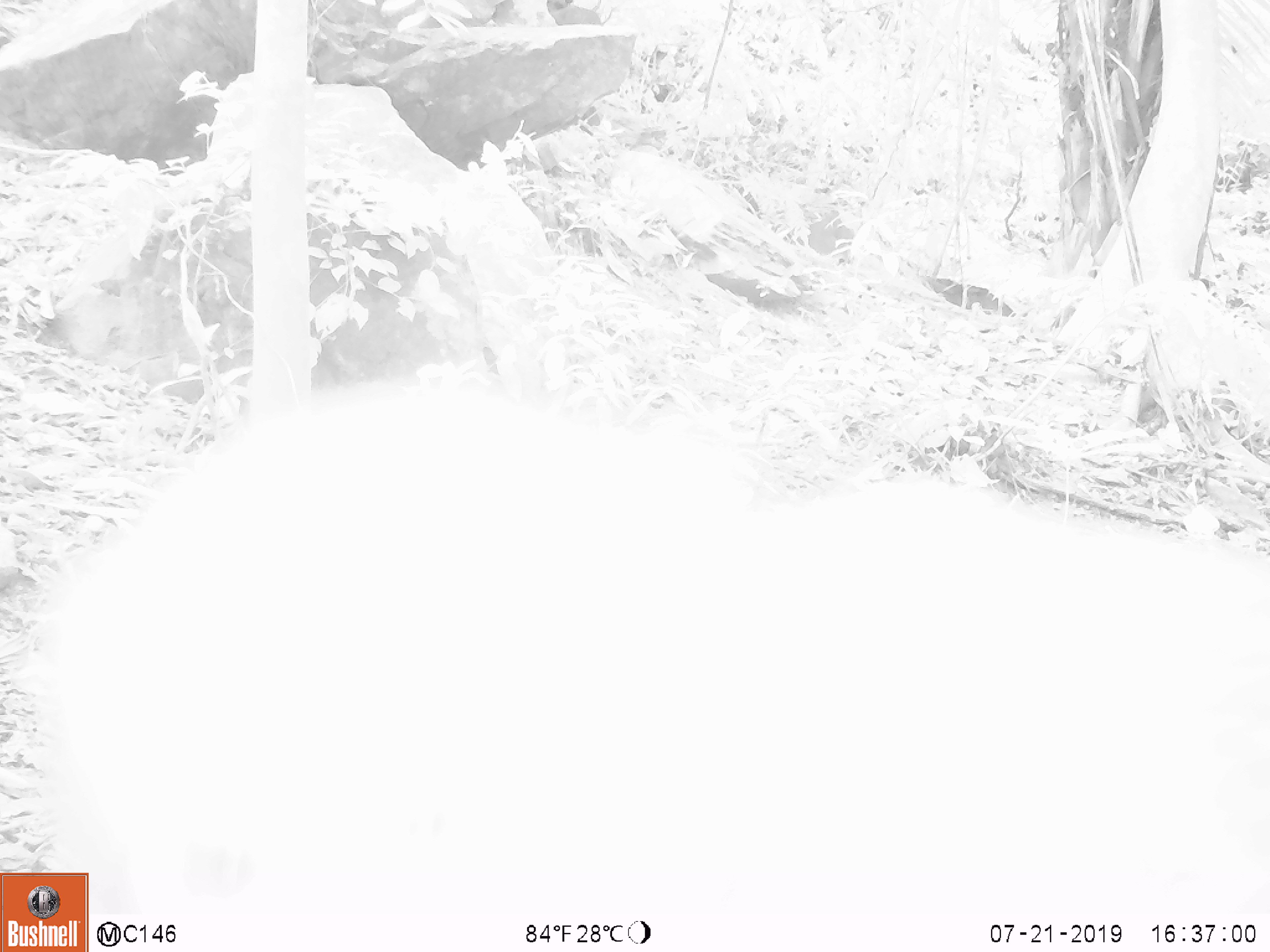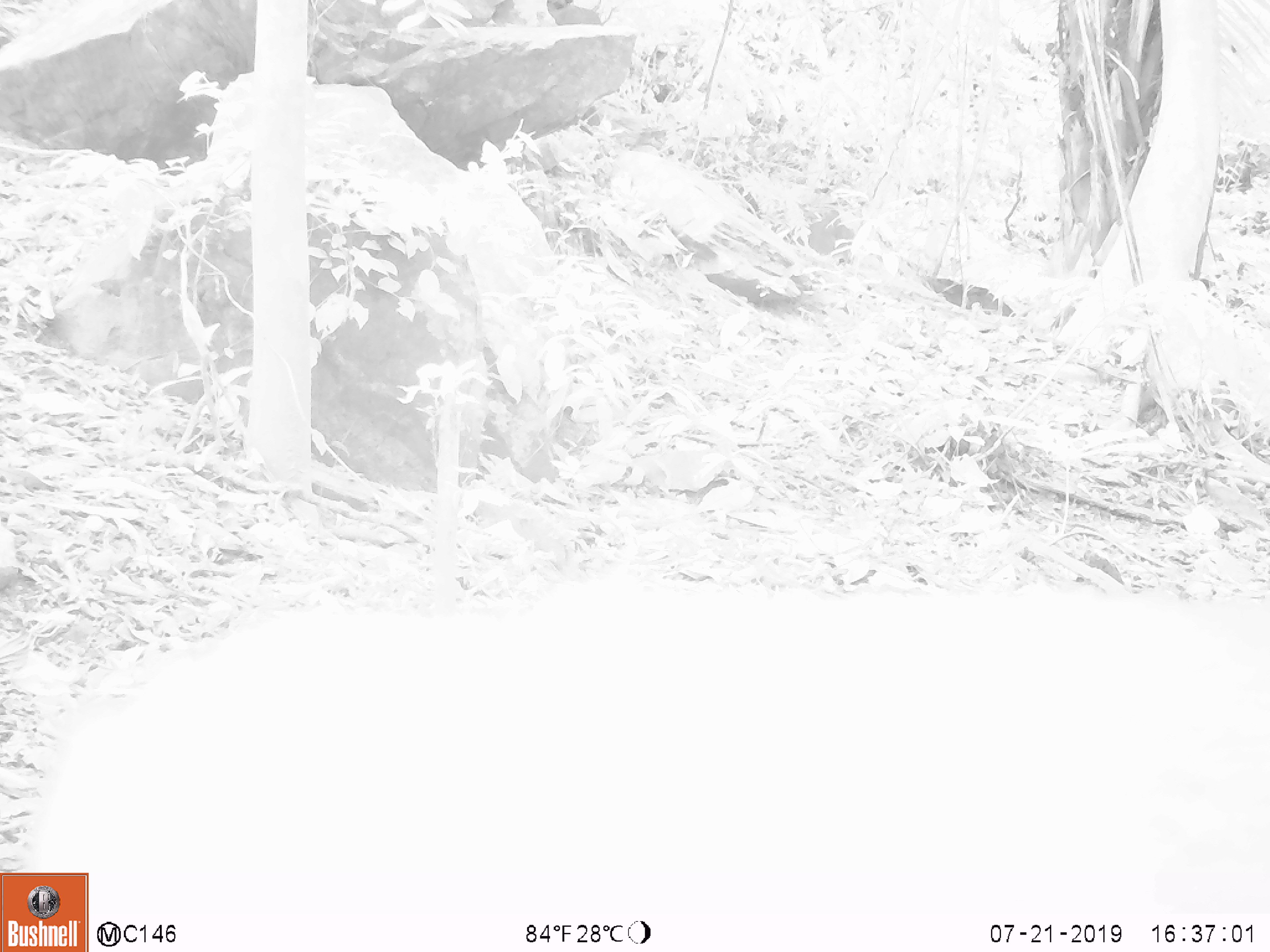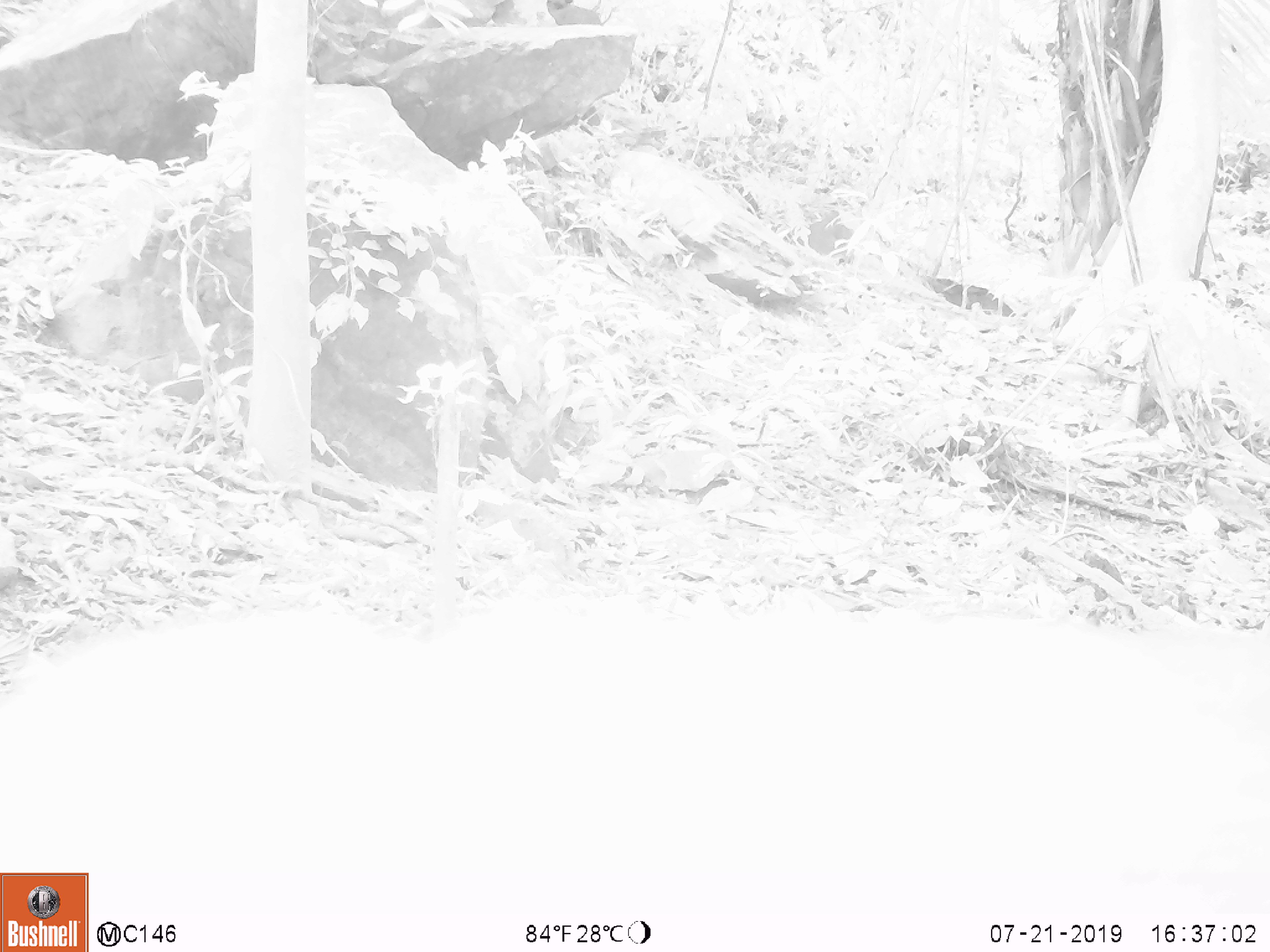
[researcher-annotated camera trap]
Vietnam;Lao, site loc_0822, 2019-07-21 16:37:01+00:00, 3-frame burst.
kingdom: Animalia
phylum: Chordata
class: Mammalia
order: Primates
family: Cercopithecidae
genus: Macaca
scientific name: Macaca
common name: macaque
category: unidentified macaque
Unidentified macaque (macaque) (Macaca). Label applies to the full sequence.